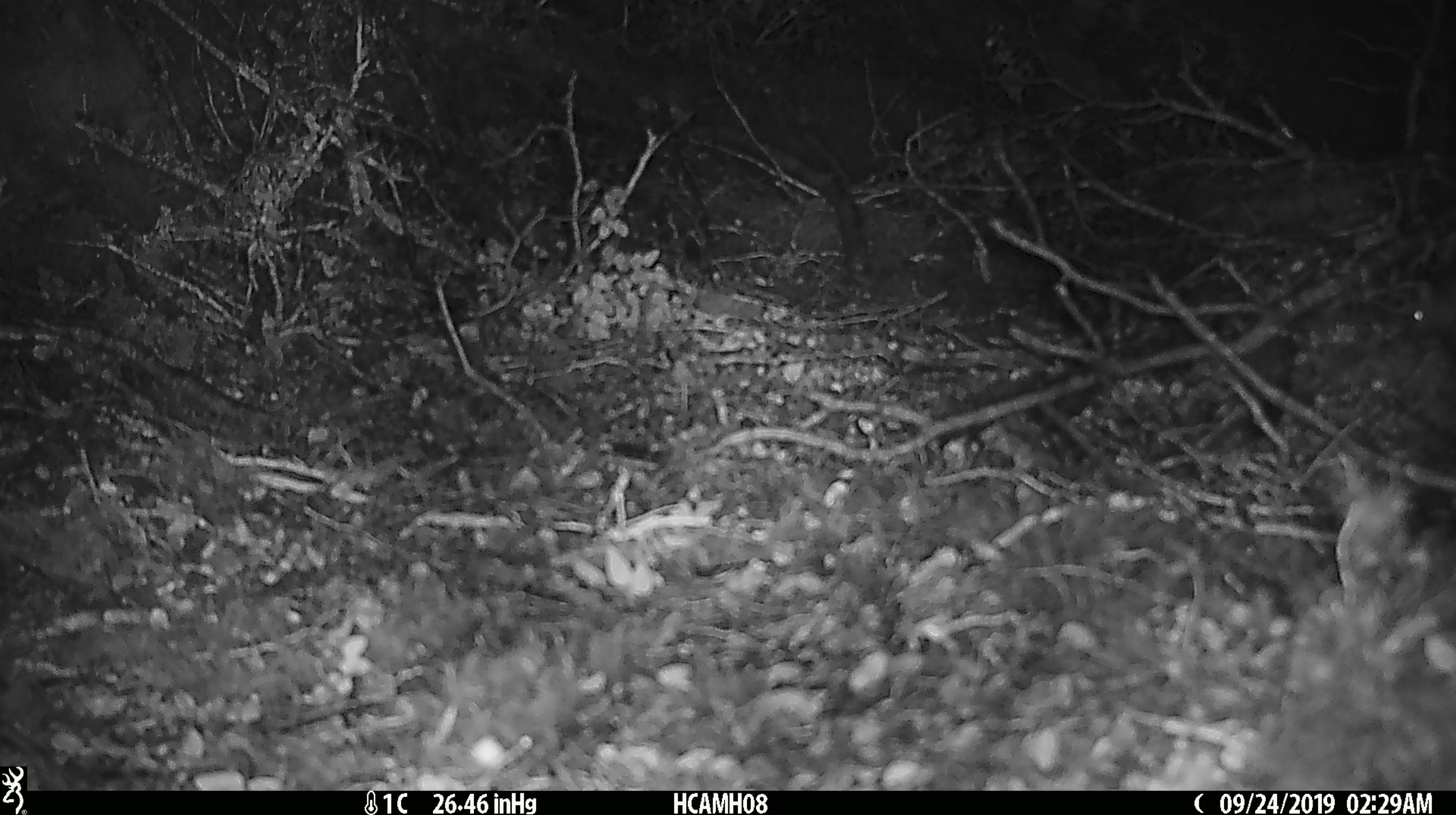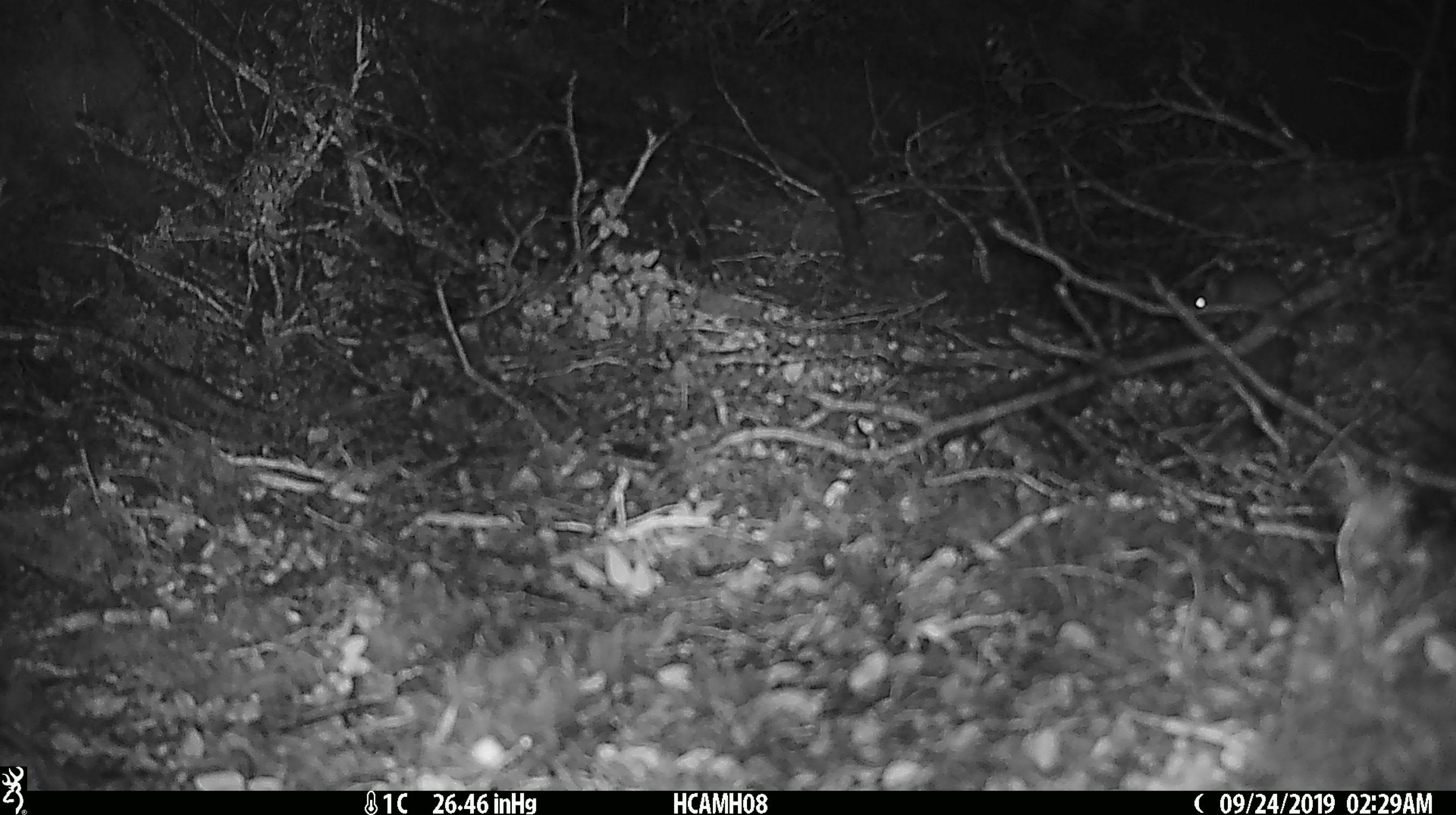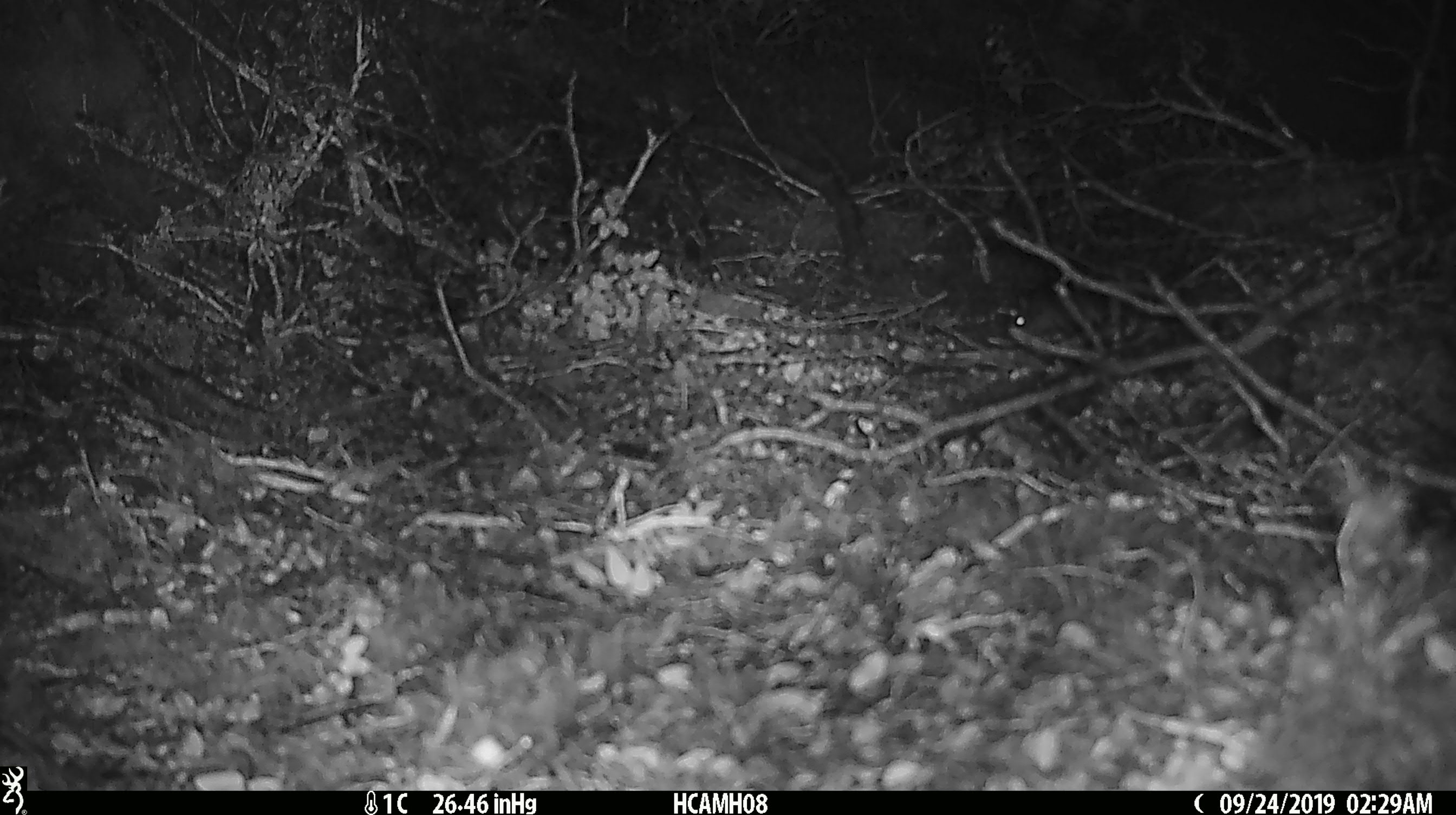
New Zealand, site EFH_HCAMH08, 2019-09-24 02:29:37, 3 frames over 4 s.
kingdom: Animalia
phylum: Chordata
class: Mammalia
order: Rodentia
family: Muridae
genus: Mus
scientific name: Mus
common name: mouse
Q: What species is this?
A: Mouse (Mus).